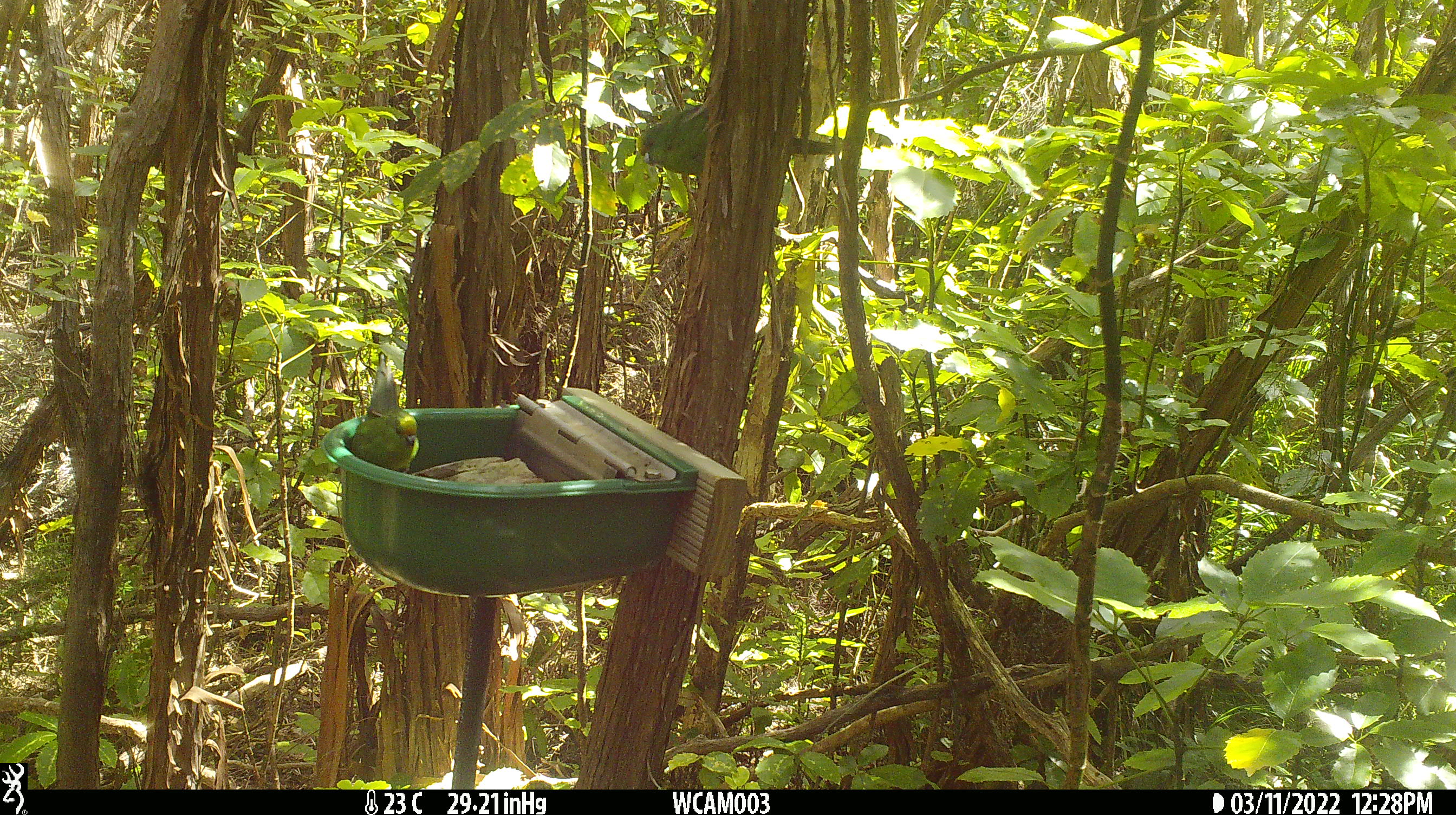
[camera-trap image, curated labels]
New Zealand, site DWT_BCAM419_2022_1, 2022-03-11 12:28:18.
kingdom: Animalia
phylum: Chordata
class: Aves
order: Psittaciformes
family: Psittaculidae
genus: Cyanoramphus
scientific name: Cyanoramphus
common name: parakeet